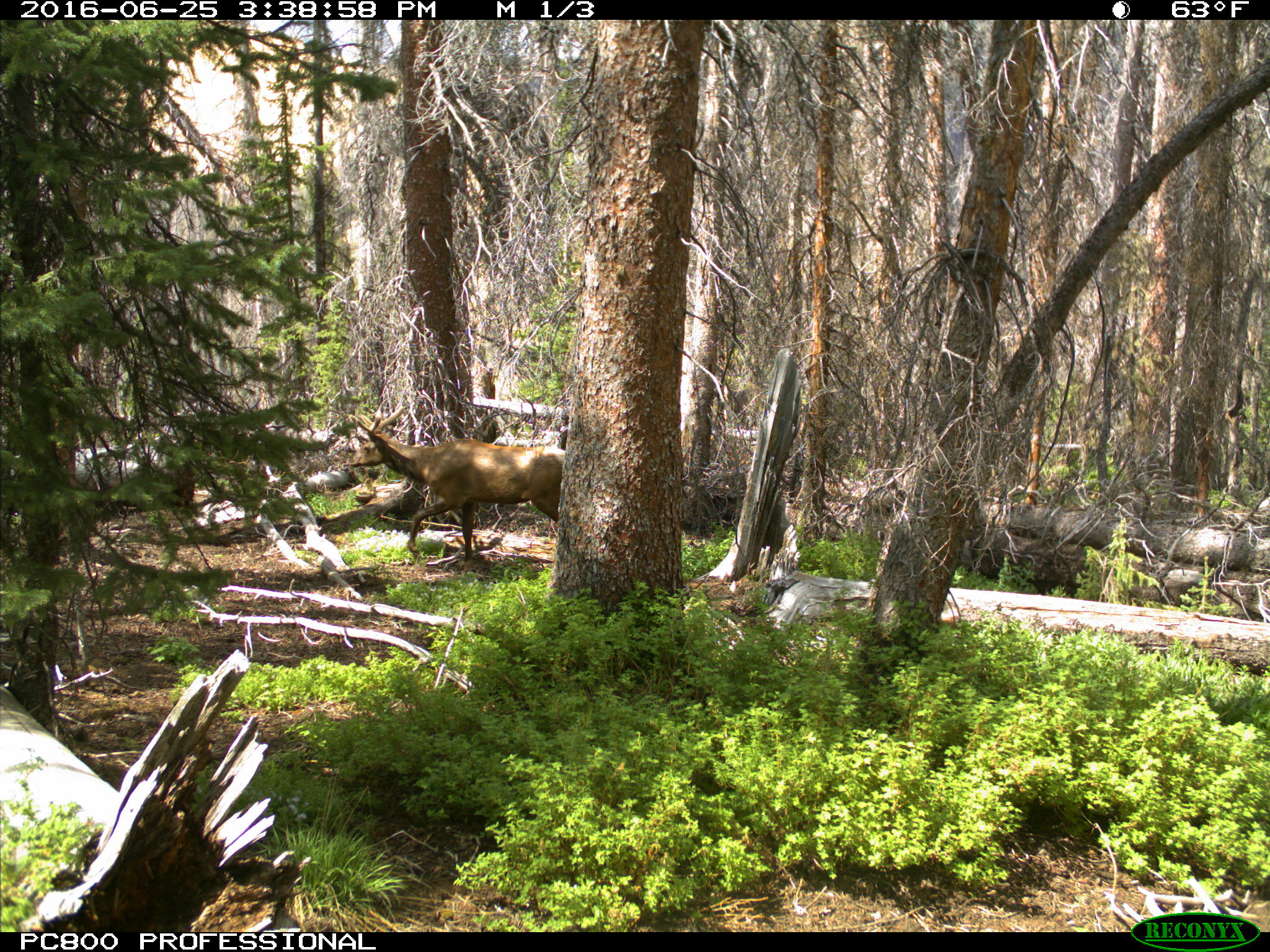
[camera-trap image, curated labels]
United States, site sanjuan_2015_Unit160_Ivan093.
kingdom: Animalia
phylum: Chordata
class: Mammalia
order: Artiodactyla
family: Cervidae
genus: Cervus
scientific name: Cervus elaphus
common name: red deer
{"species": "Cervus elaphus (red deer)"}